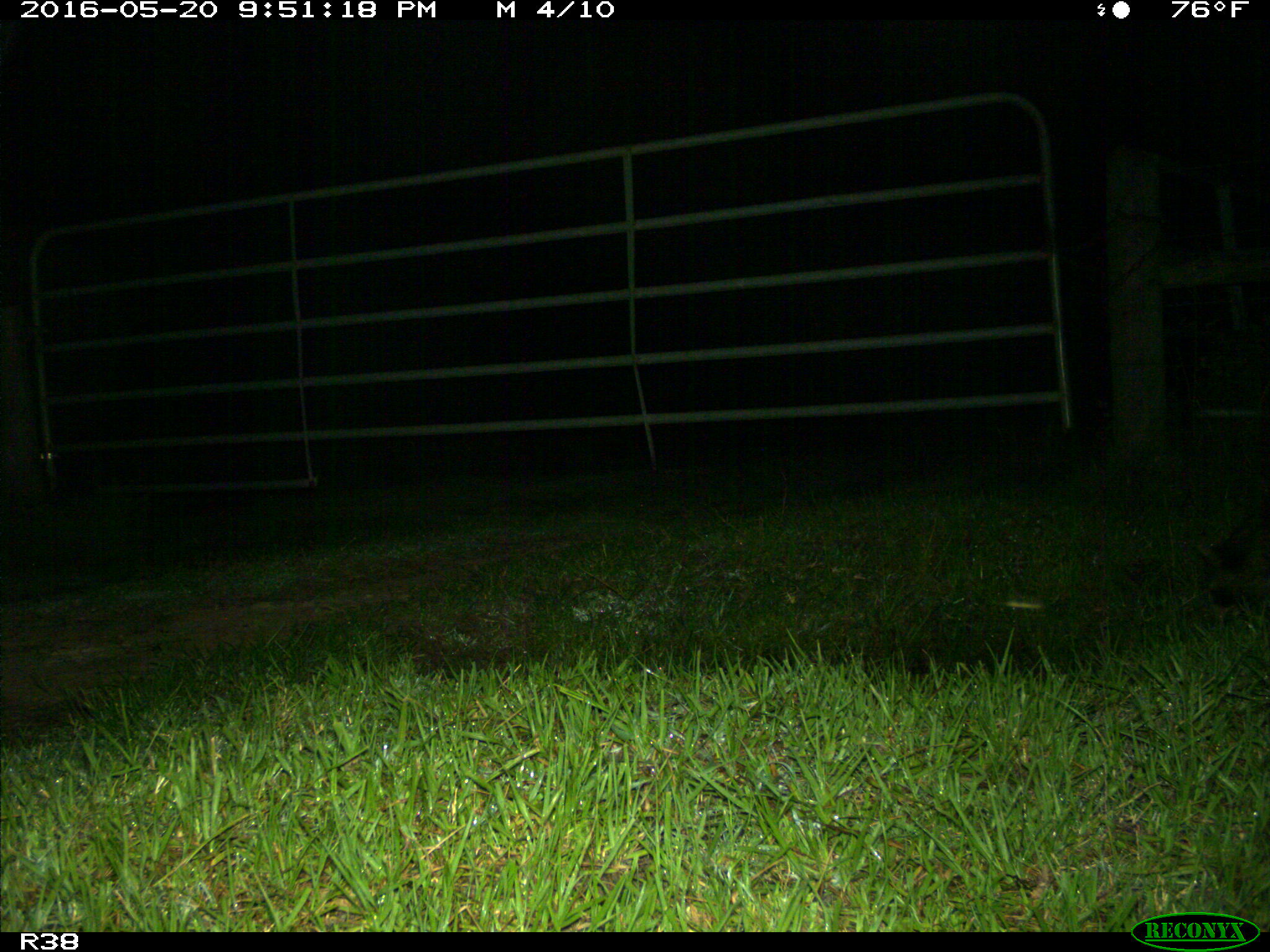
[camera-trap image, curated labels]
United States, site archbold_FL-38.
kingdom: Animalia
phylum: Chordata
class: Mammalia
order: Carnivora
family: Procyonidae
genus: Procyon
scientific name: Procyon lotor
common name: common raccoon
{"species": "Procyon lotor (common raccoon)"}